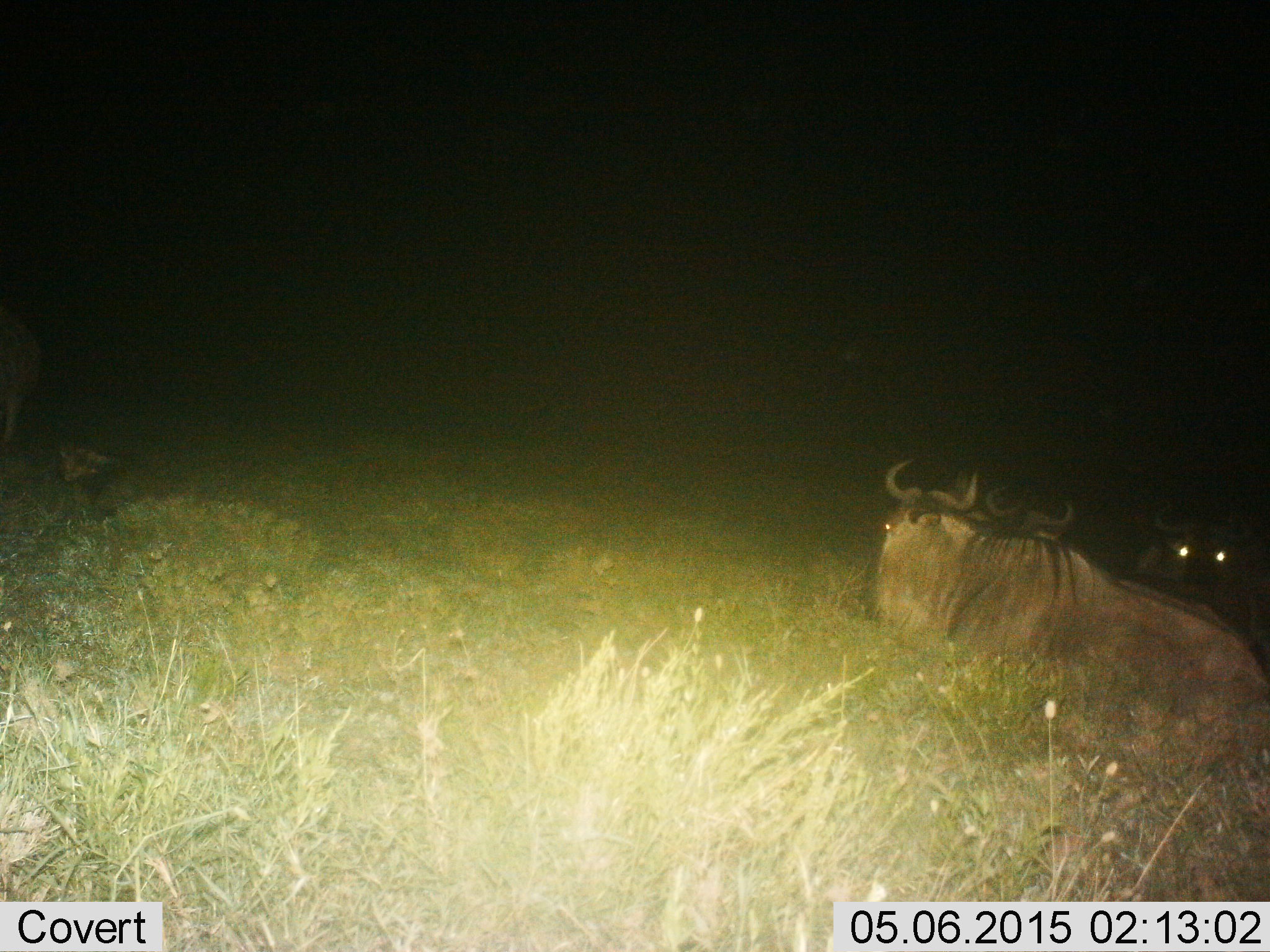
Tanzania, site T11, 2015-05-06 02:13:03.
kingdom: Animalia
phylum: Chordata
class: Mammalia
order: Artiodactyla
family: Bovidae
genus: Connochaetes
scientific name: Connochaetes taurinus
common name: blue wildebeest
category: wildebeest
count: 3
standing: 20%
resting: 100%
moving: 0%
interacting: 0%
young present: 0%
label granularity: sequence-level